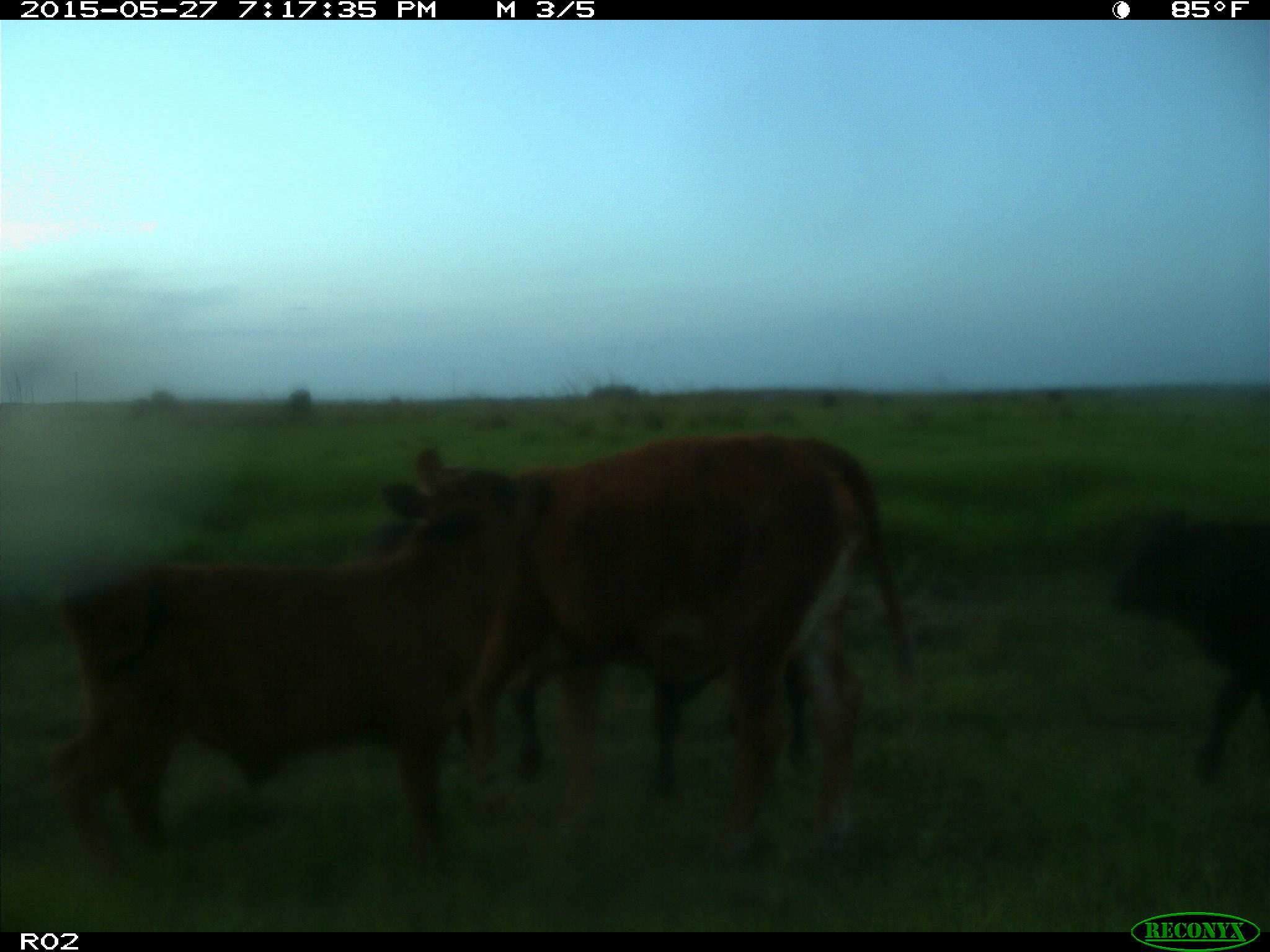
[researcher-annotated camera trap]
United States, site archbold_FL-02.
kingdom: Animalia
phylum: Chordata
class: Mammalia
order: Artiodactyla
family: Bovidae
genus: Bos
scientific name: Bos taurus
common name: domestic cow